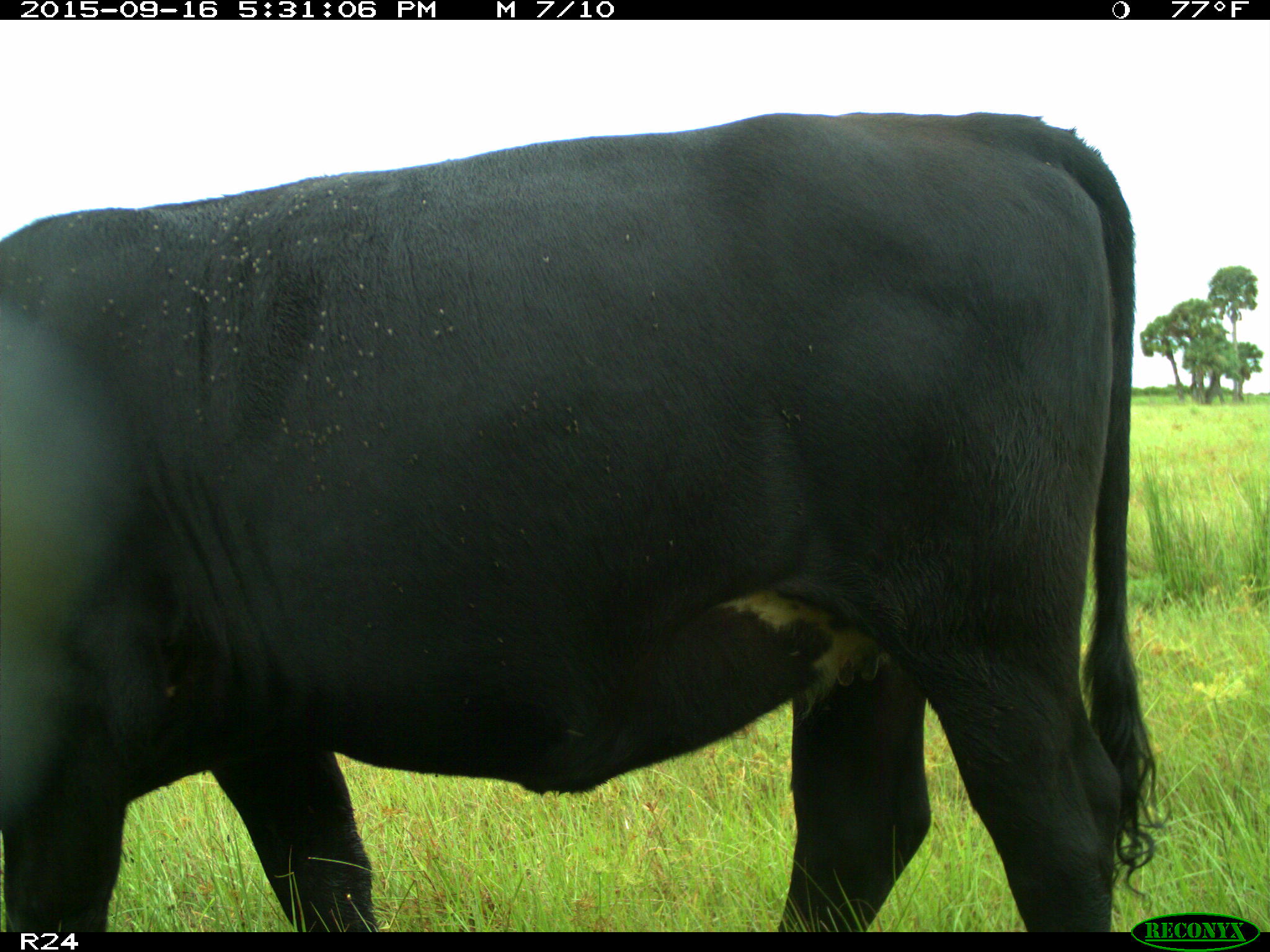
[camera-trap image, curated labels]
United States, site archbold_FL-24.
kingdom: Animalia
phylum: Chordata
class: Mammalia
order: Artiodactyla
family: Bovidae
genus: Bos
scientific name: Bos taurus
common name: domestic cow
Bos taurus (domestic cow).